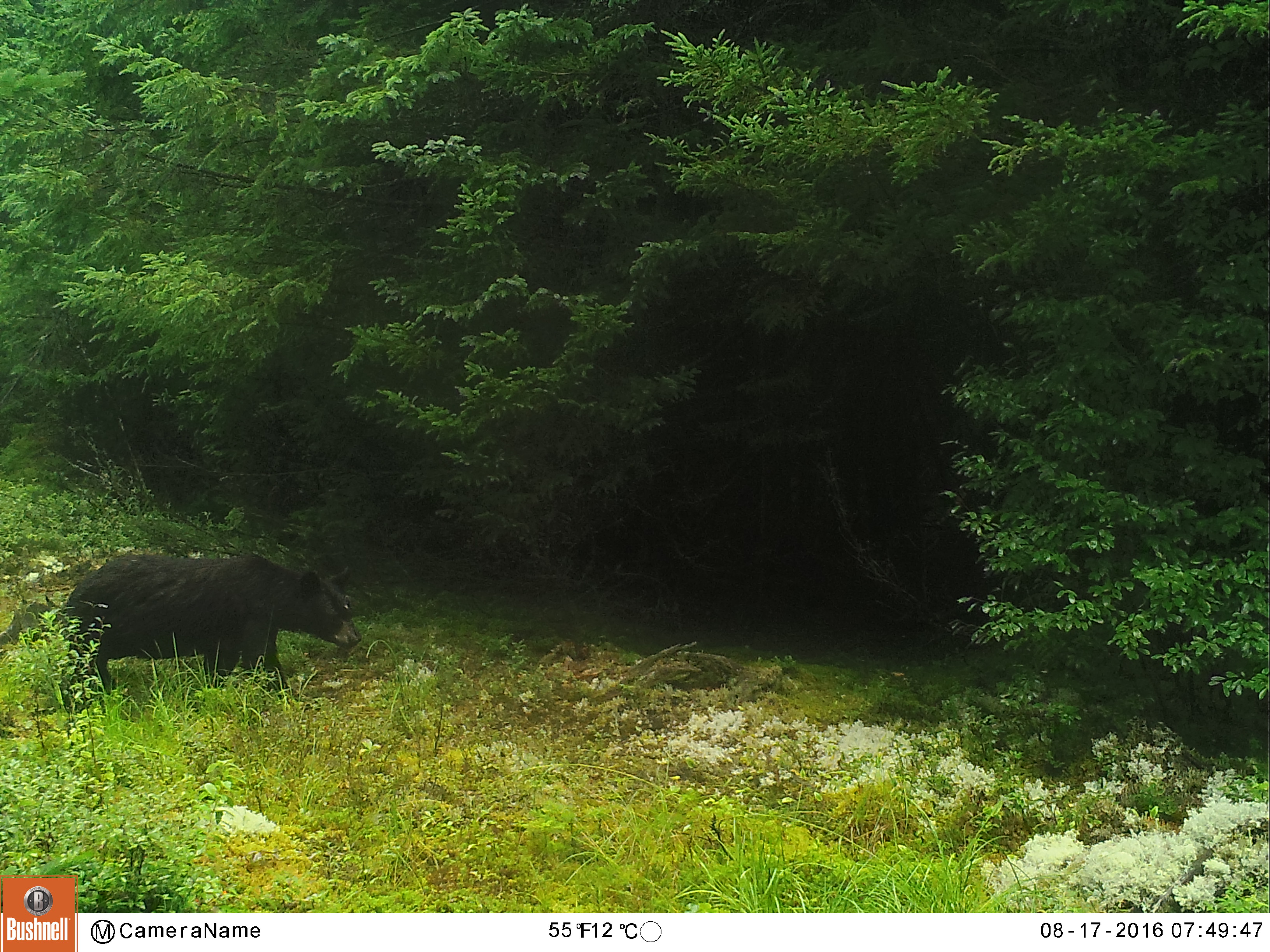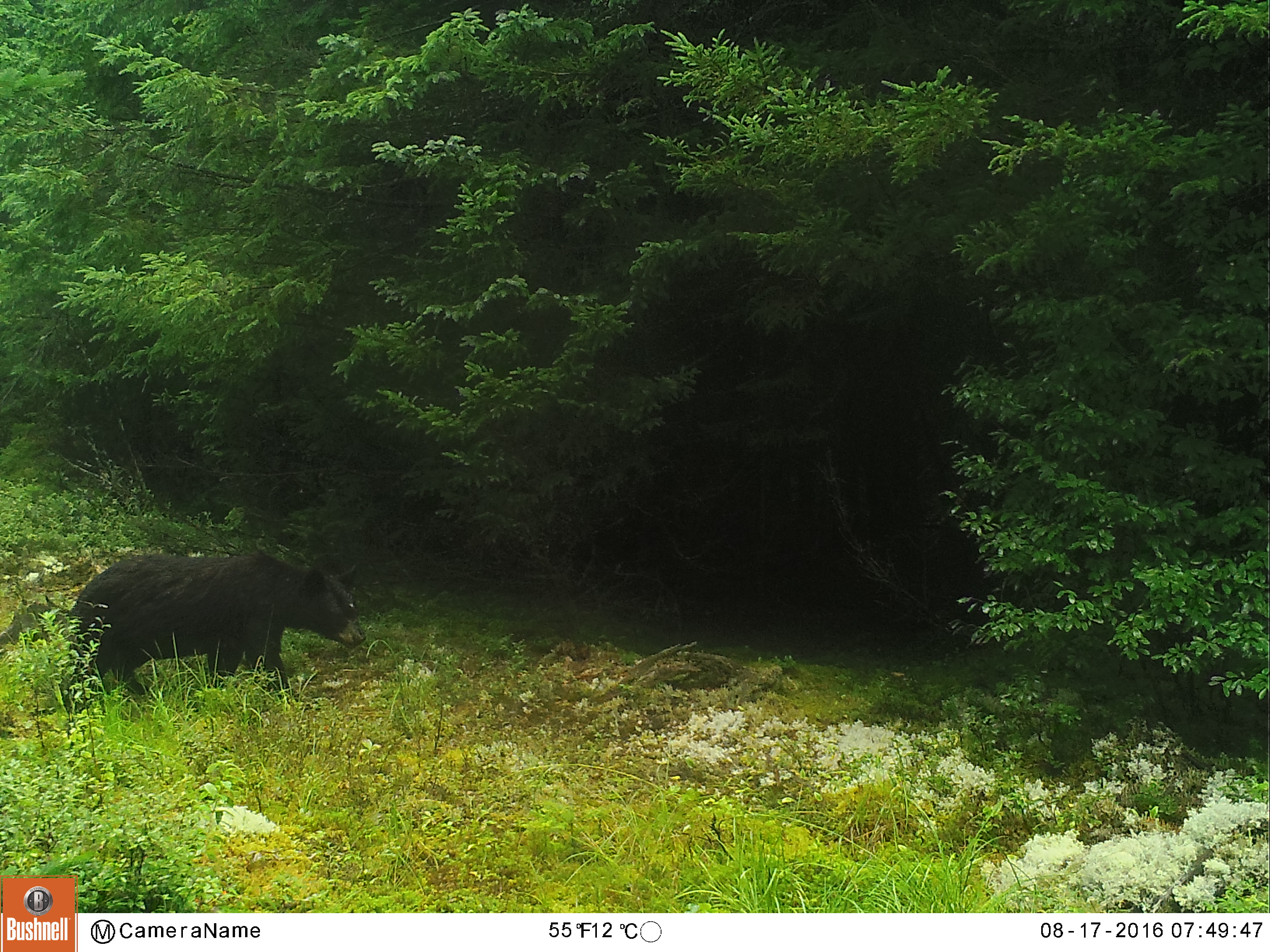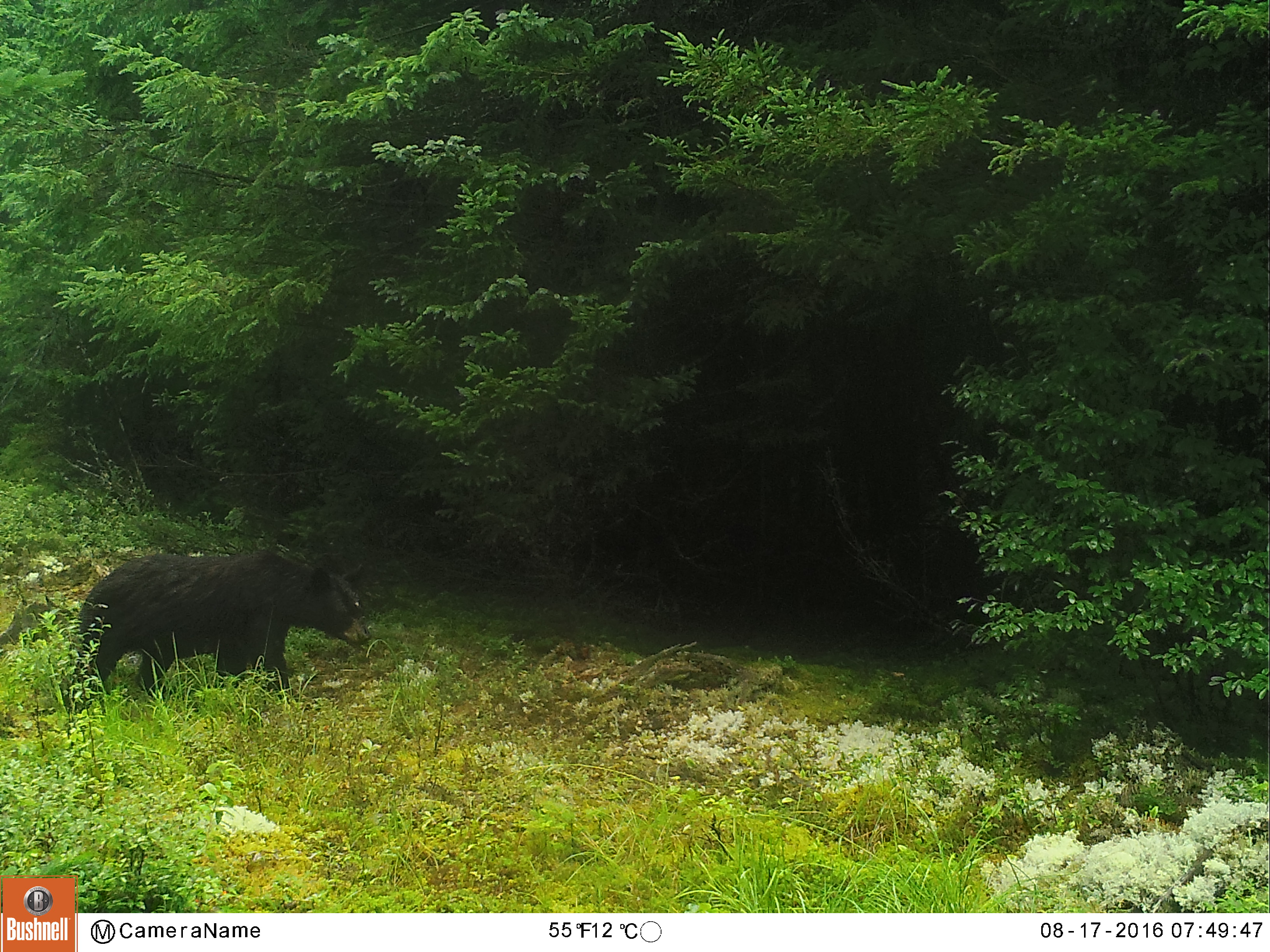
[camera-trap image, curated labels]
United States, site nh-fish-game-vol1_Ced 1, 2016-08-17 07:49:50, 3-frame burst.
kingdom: Animalia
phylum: Chordata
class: Mammalia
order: Carnivora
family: Ursidae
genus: Ursus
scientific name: Ursus americanus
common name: black bear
Black bear (Ursus americanus).